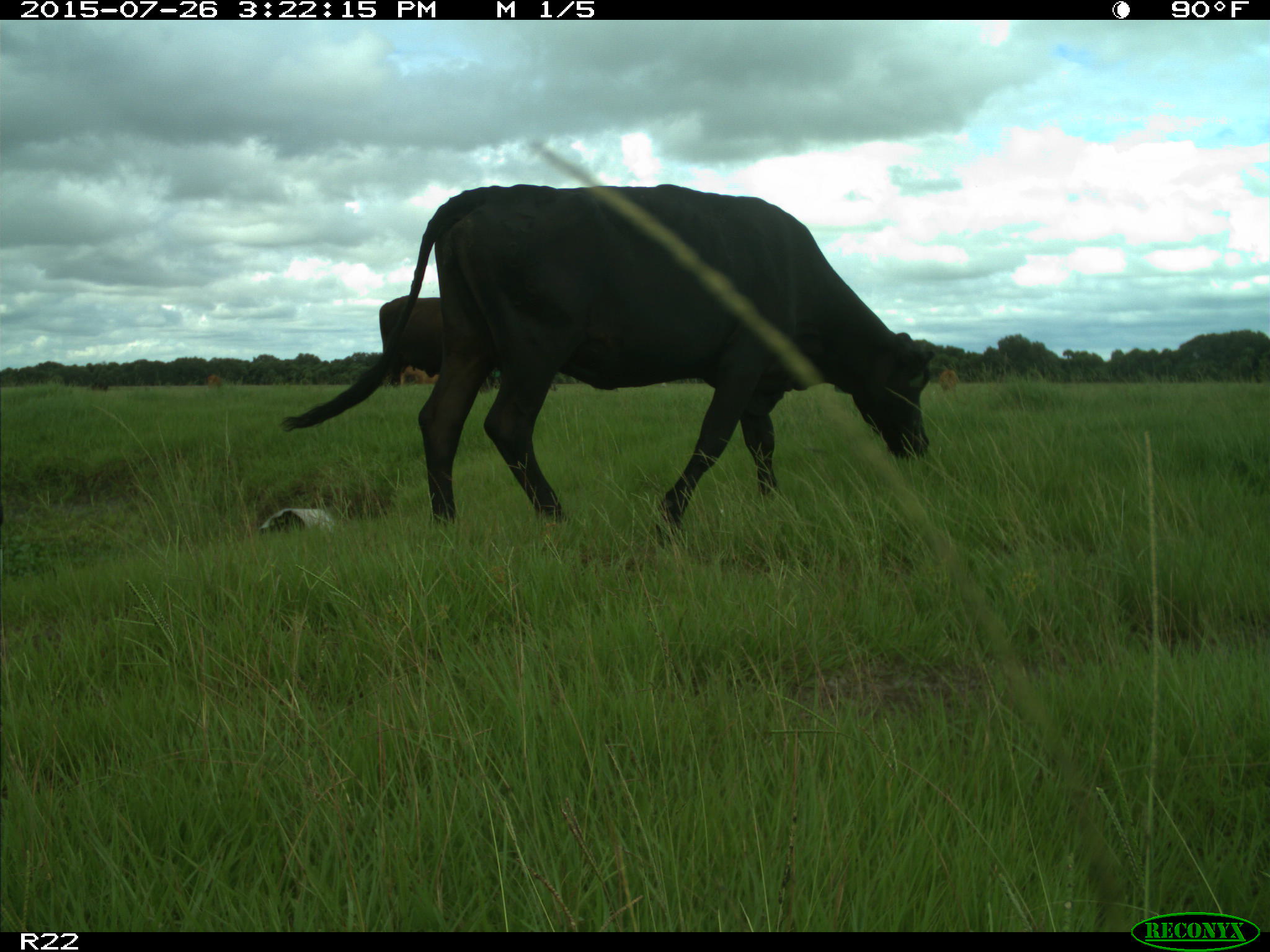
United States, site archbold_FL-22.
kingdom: Animalia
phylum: Chordata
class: Mammalia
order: Artiodactyla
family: Bovidae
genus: Bos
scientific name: Bos taurus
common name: domestic cow